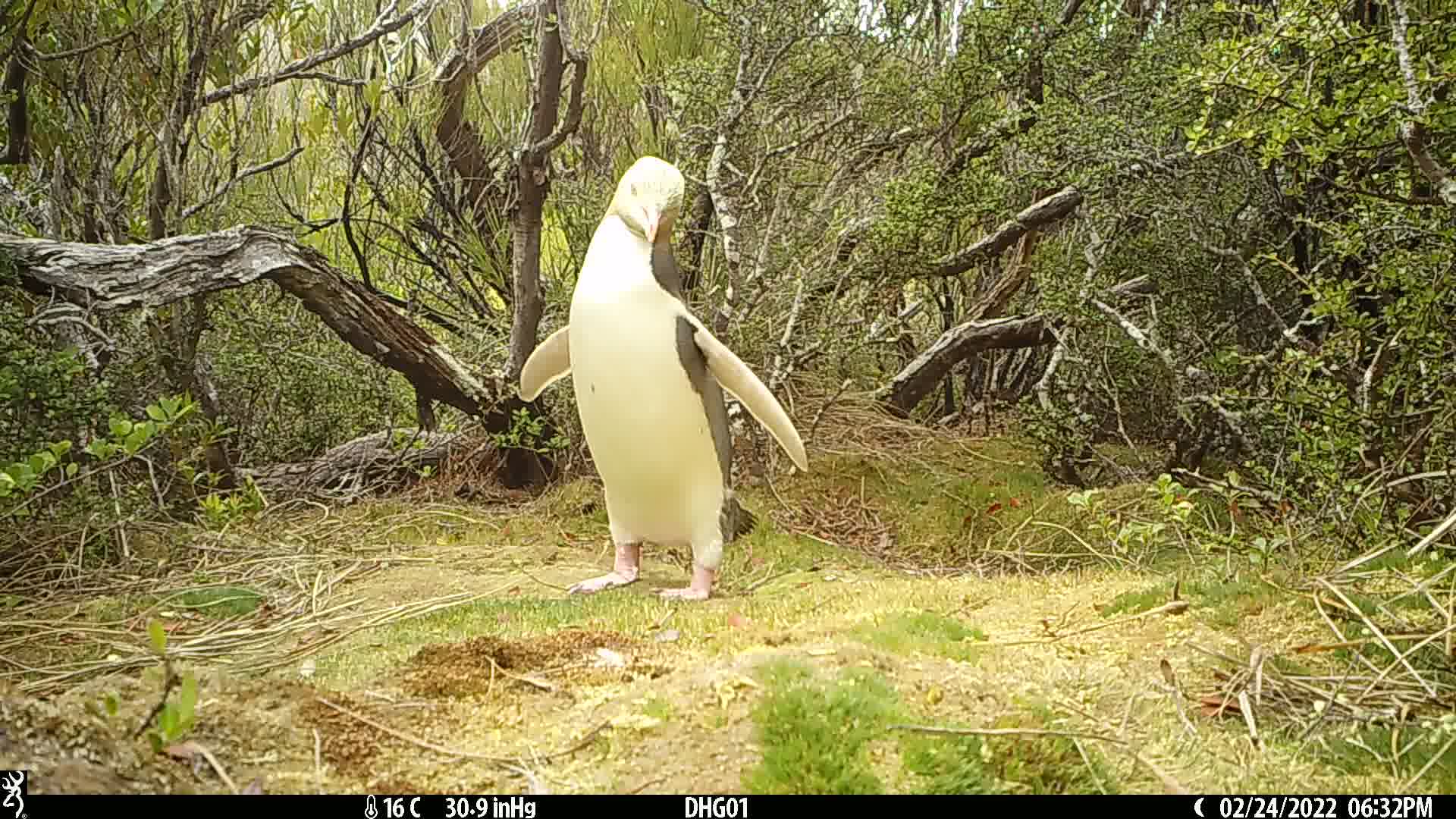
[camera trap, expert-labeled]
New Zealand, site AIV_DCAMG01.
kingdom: Animalia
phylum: Chordata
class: Aves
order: Sphenisciformes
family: Spheniscidae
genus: Megadyptes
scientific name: Megadyptes antipodes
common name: yellow-eyed penguin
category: yellow eyed penguin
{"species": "yellow eyed penguin (yellow-eyed penguin) (Megadyptes antipodes)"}